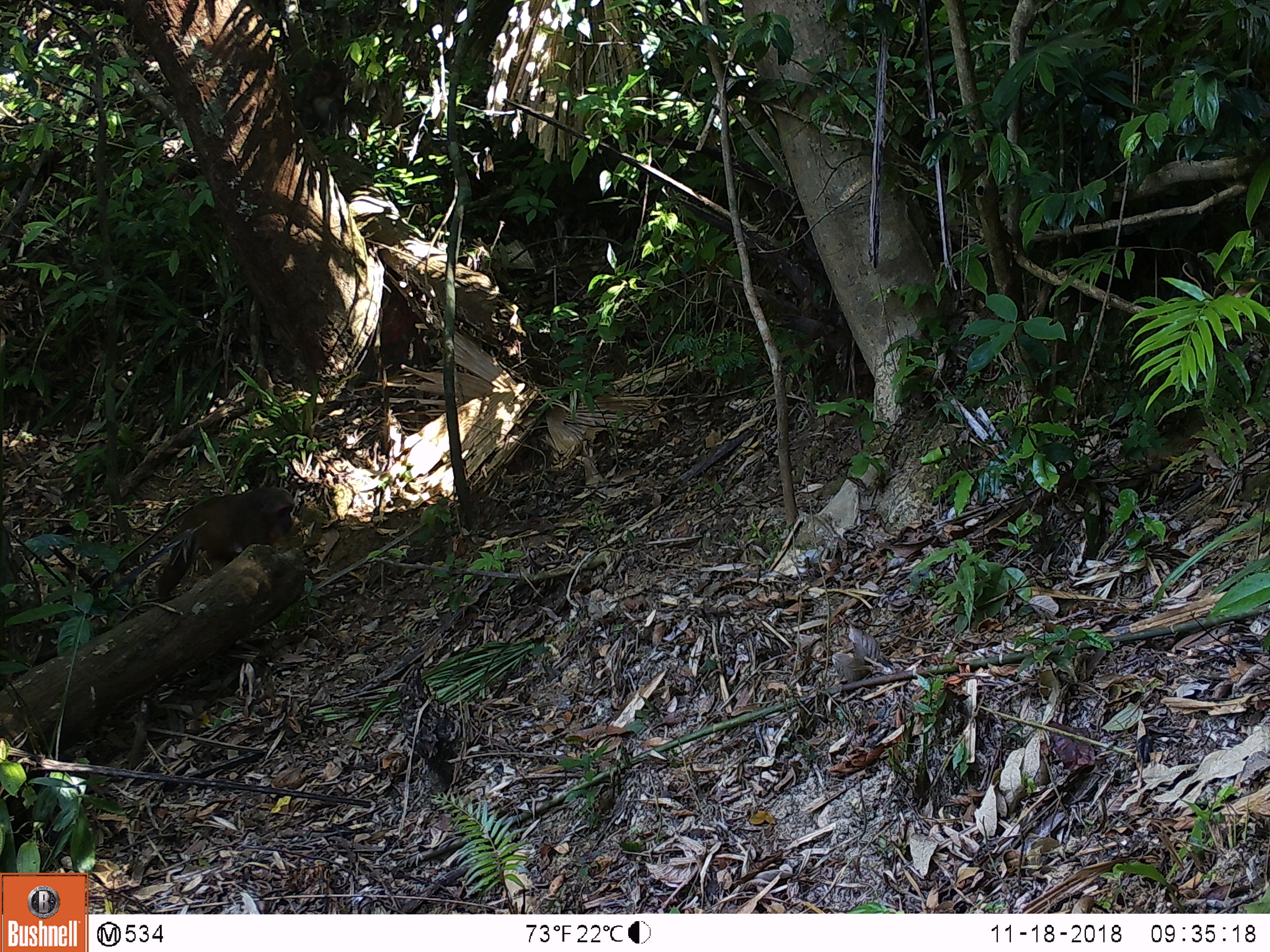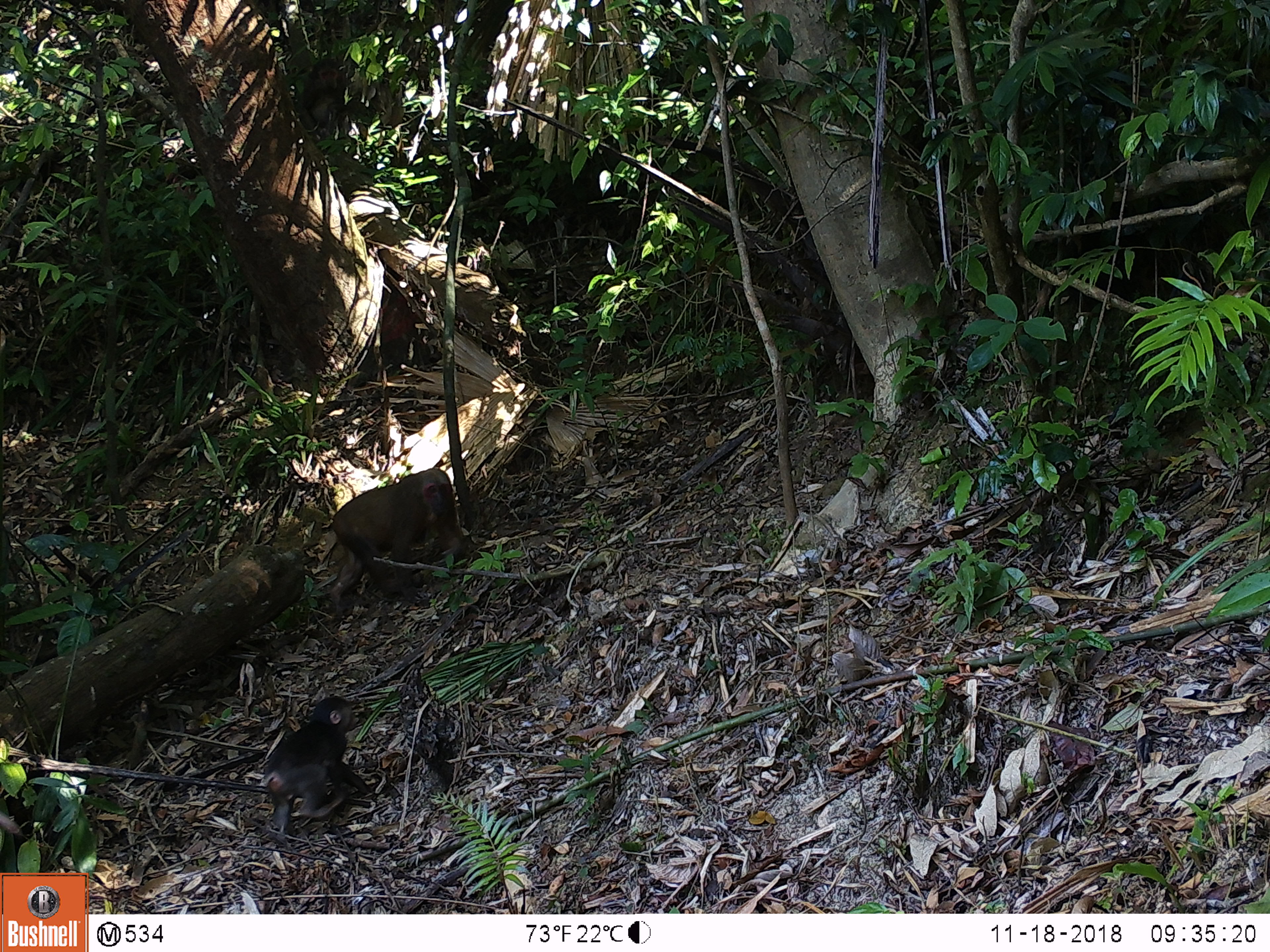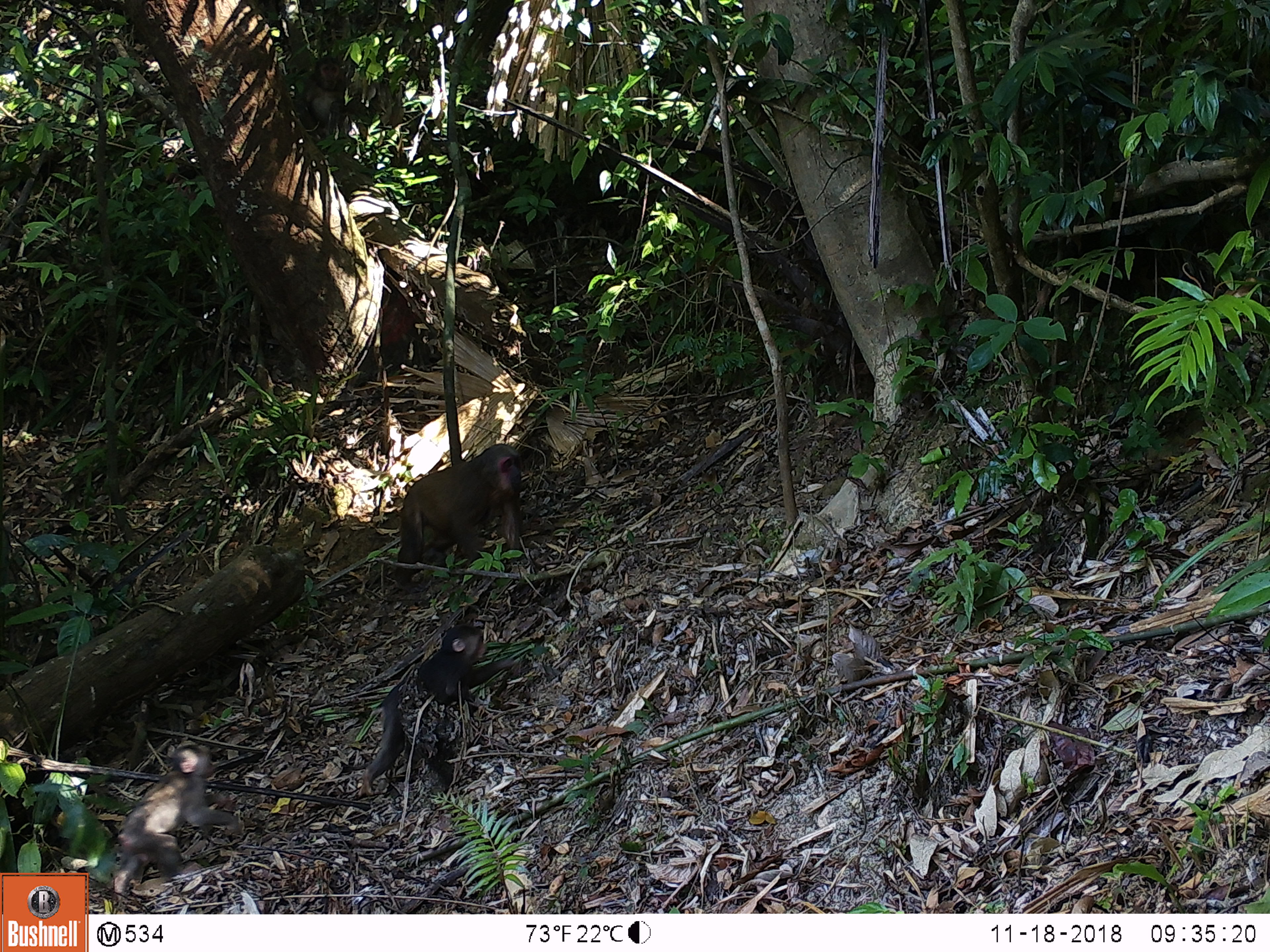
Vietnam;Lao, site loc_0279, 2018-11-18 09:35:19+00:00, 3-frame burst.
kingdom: Animalia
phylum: Chordata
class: Mammalia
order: Primates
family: Cercopithecidae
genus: Macaca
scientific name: Macaca arctoides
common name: stump-tailed macaque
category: stump tailed macaque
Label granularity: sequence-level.